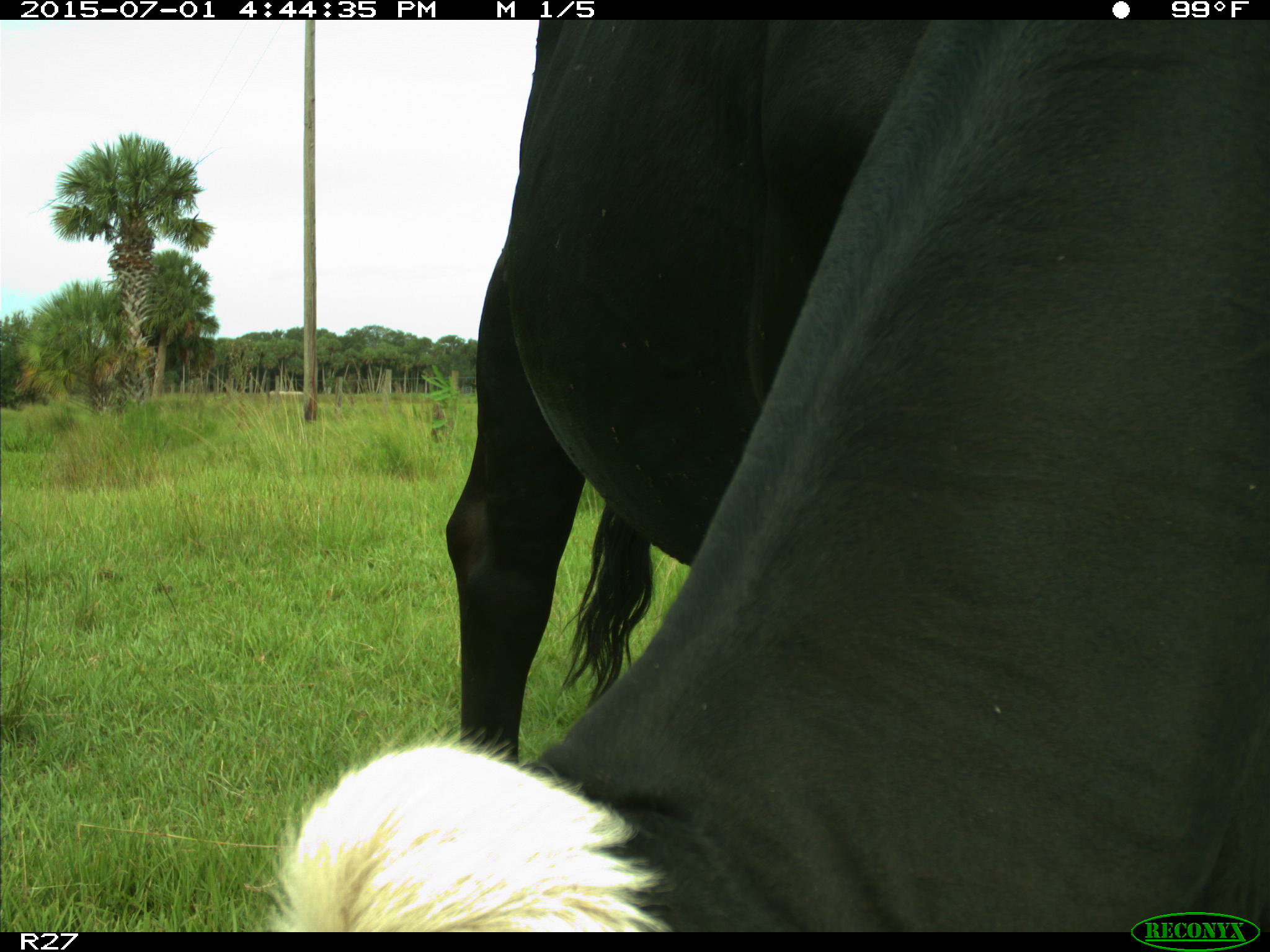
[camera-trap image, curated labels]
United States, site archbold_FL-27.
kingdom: Animalia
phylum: Chordata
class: Mammalia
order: Artiodactyla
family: Bovidae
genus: Bos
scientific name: Bos taurus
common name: domestic cow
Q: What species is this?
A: Bos taurus (domestic cow).